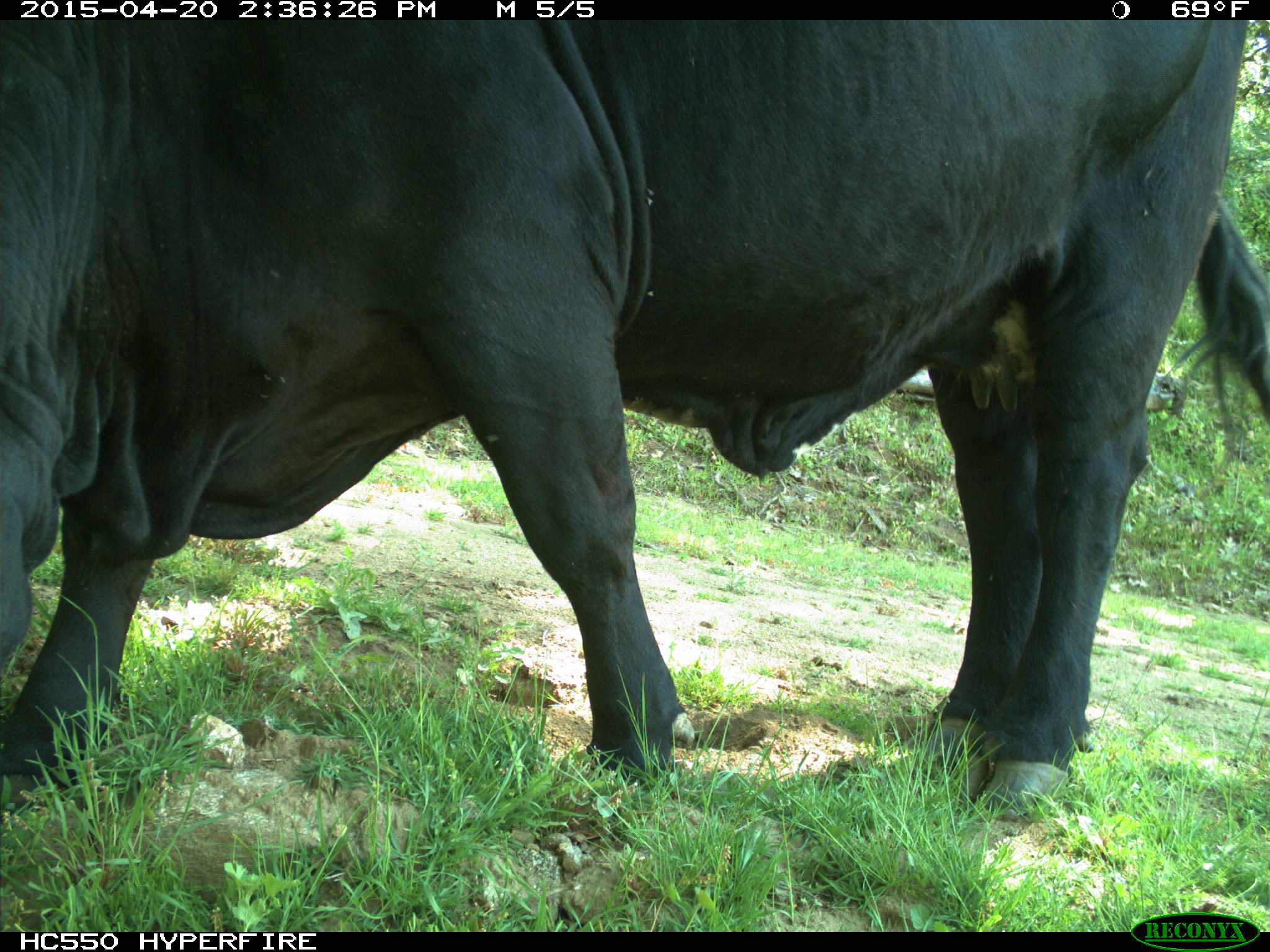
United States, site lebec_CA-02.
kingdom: Animalia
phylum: Chordata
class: Mammalia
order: Artiodactyla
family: Bovidae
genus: Bos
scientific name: Bos taurus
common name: domestic cow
Bos taurus (domestic cow).